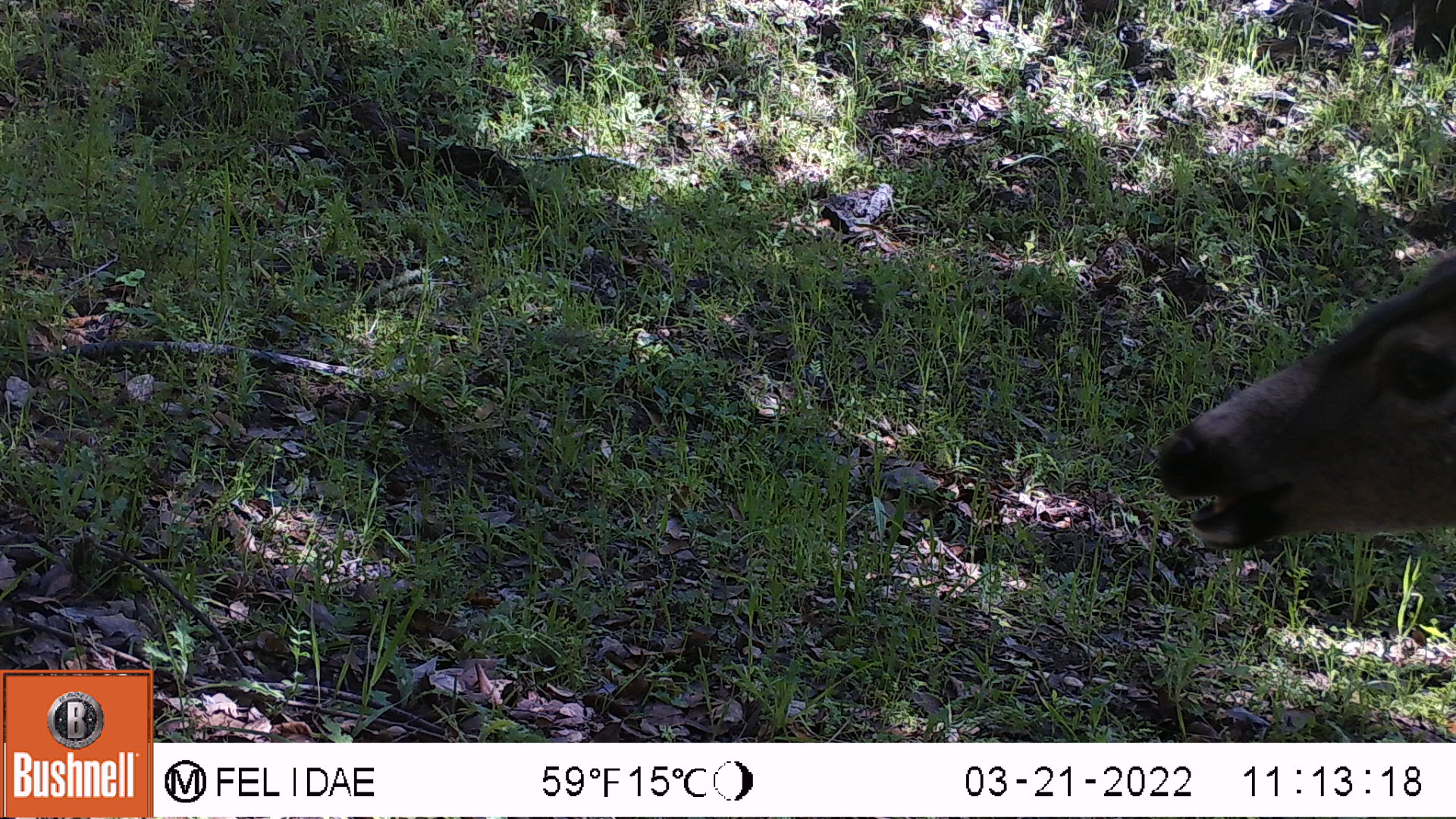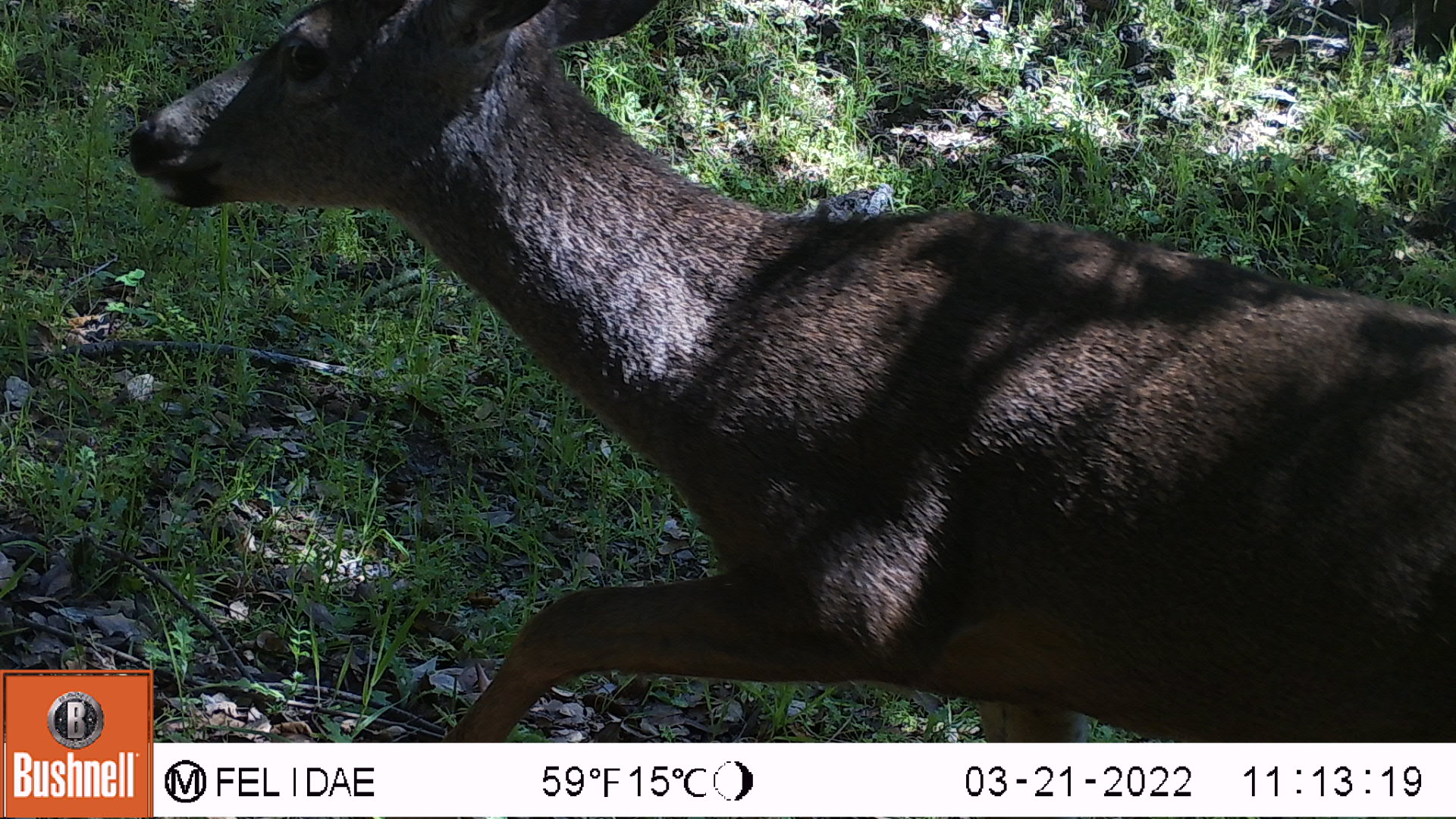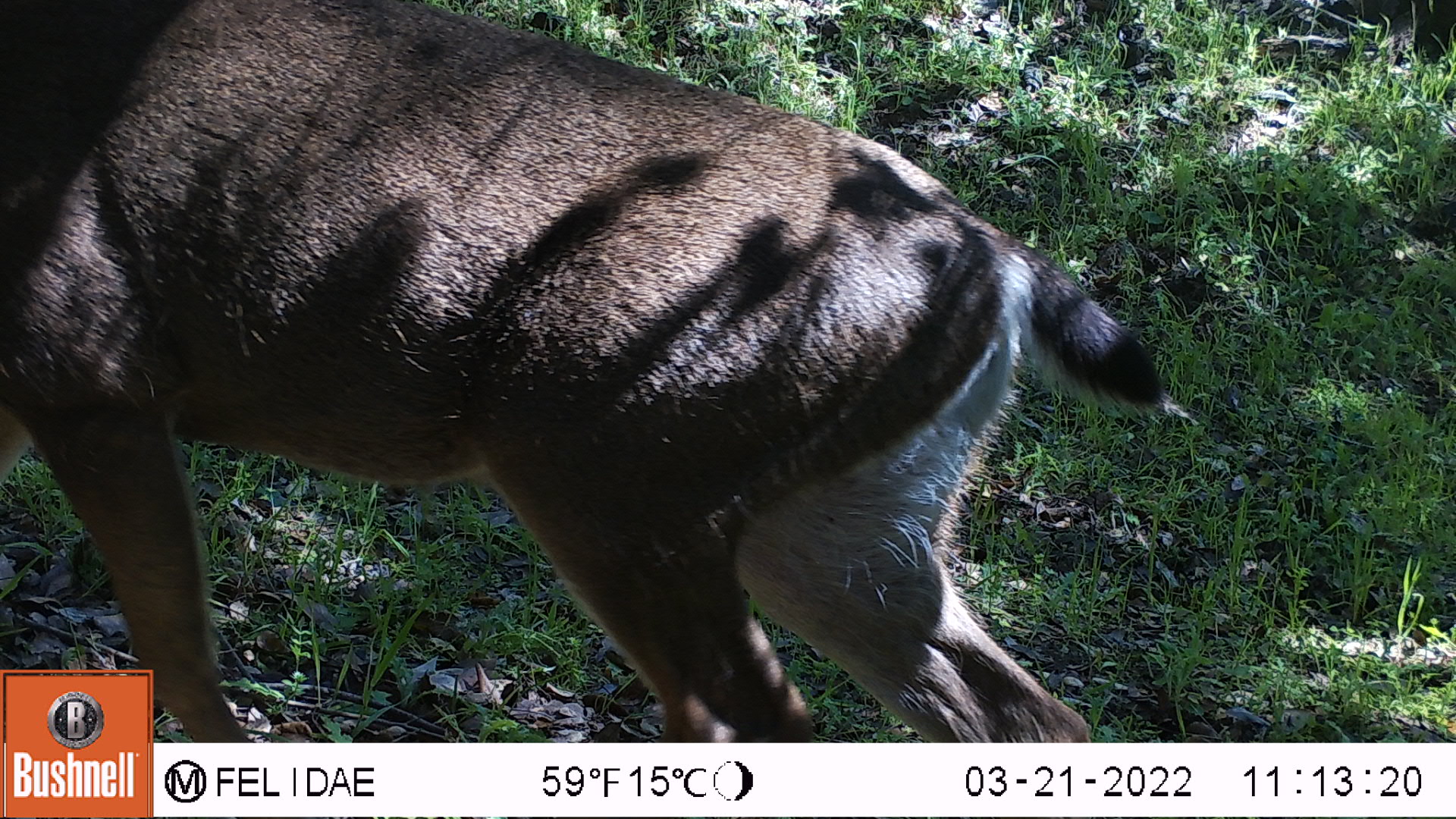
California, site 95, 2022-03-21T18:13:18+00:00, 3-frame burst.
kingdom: Animalia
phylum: Chordata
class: Mammalia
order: Artiodactyla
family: Cervidae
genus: Odocoileus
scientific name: Odocoileus hemionus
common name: mule deer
Mule deer (Odocoileus hemionus).